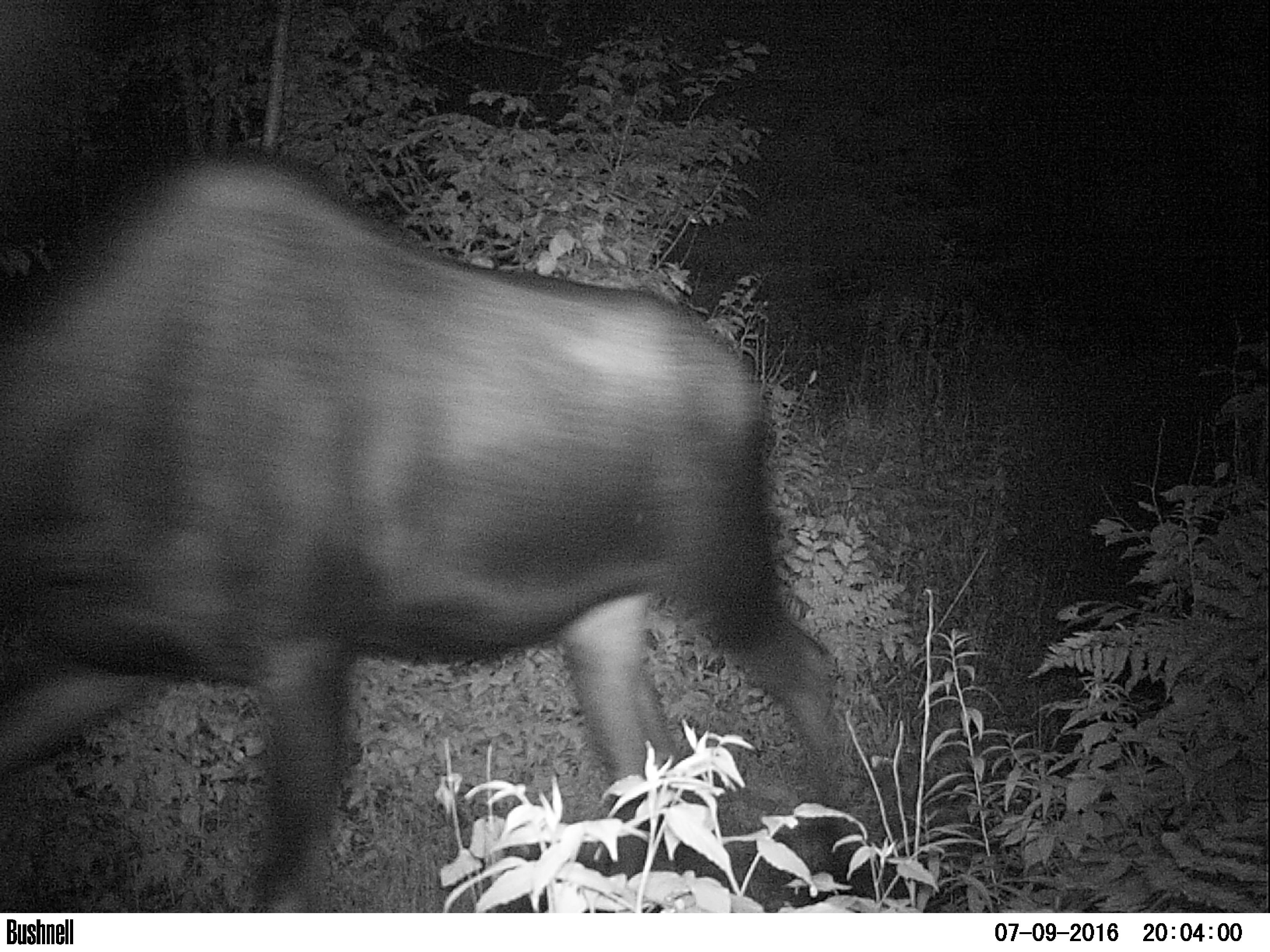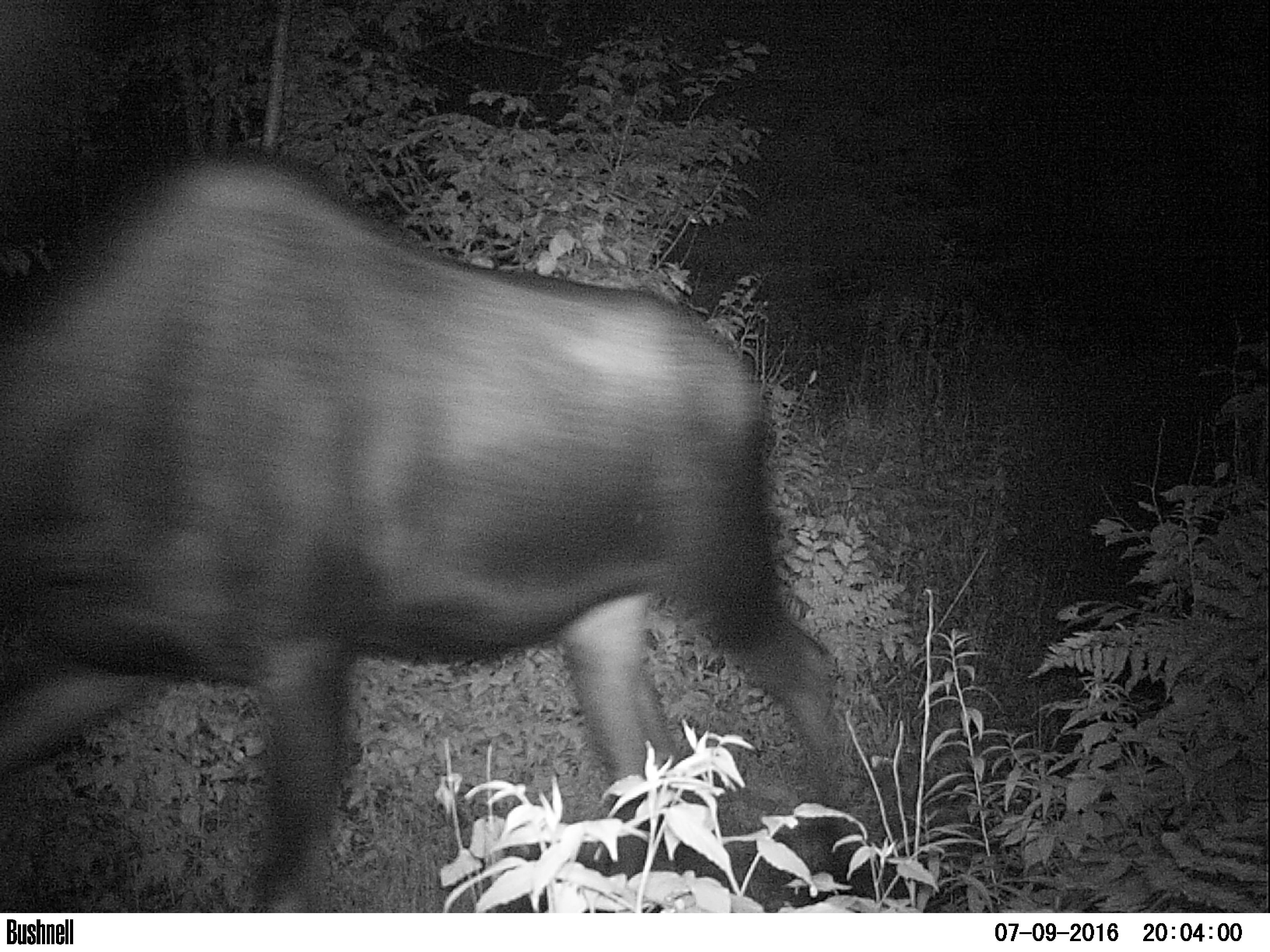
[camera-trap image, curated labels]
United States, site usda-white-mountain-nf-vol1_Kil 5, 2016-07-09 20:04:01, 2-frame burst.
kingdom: Animalia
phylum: Chordata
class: Mammalia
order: Artiodactyla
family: Cervidae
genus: Alces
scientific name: Alces alces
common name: moose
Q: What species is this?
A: Moose (Alces alces).